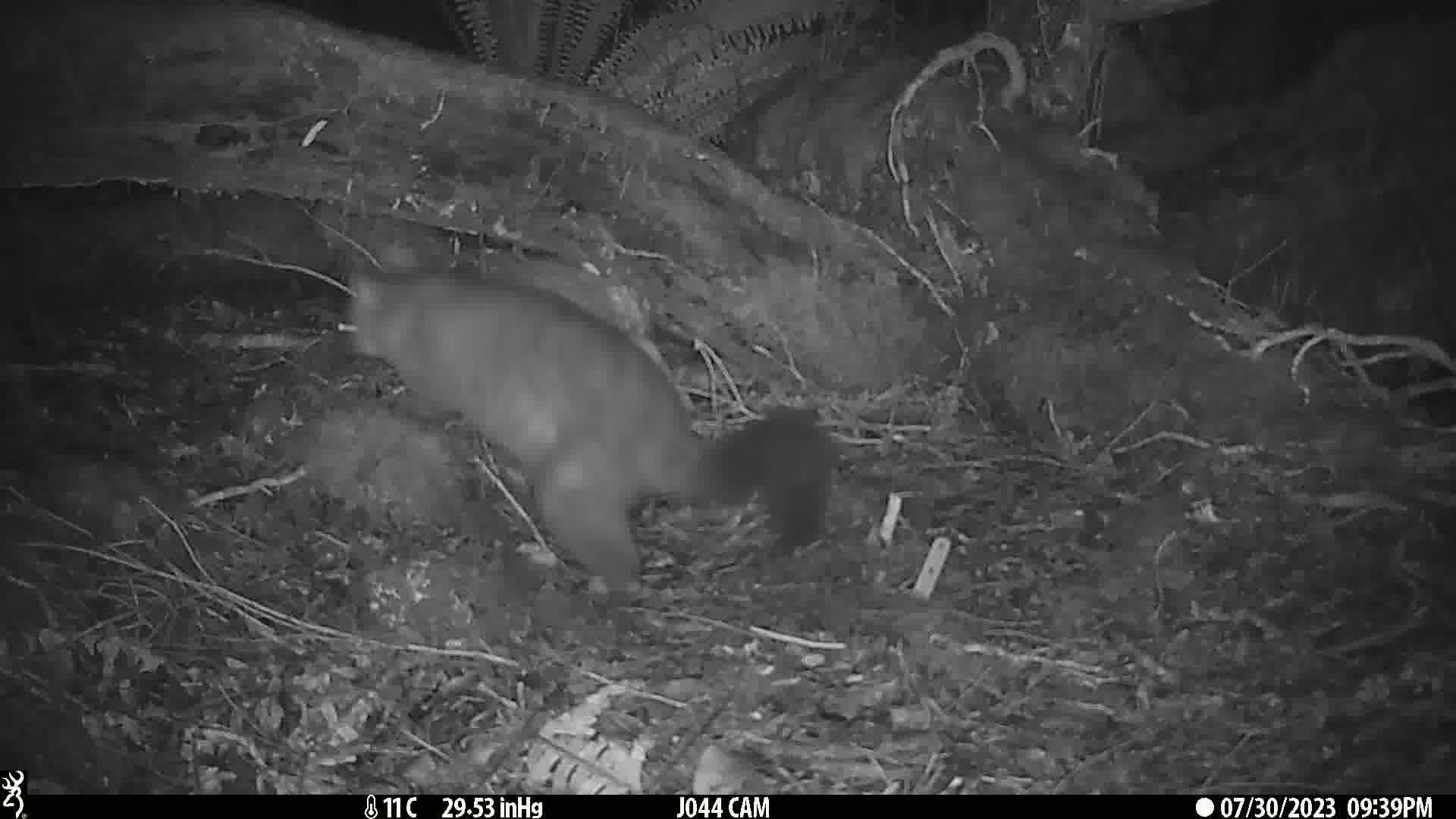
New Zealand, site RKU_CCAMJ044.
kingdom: Animalia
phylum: Chordata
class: Mammalia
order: Diprotodontia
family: Phalangeridae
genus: Trichosurus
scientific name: Trichosurus vulpecula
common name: common brushtail possum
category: possum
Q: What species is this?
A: Possum (common brushtail possum) (Trichosurus vulpecula).